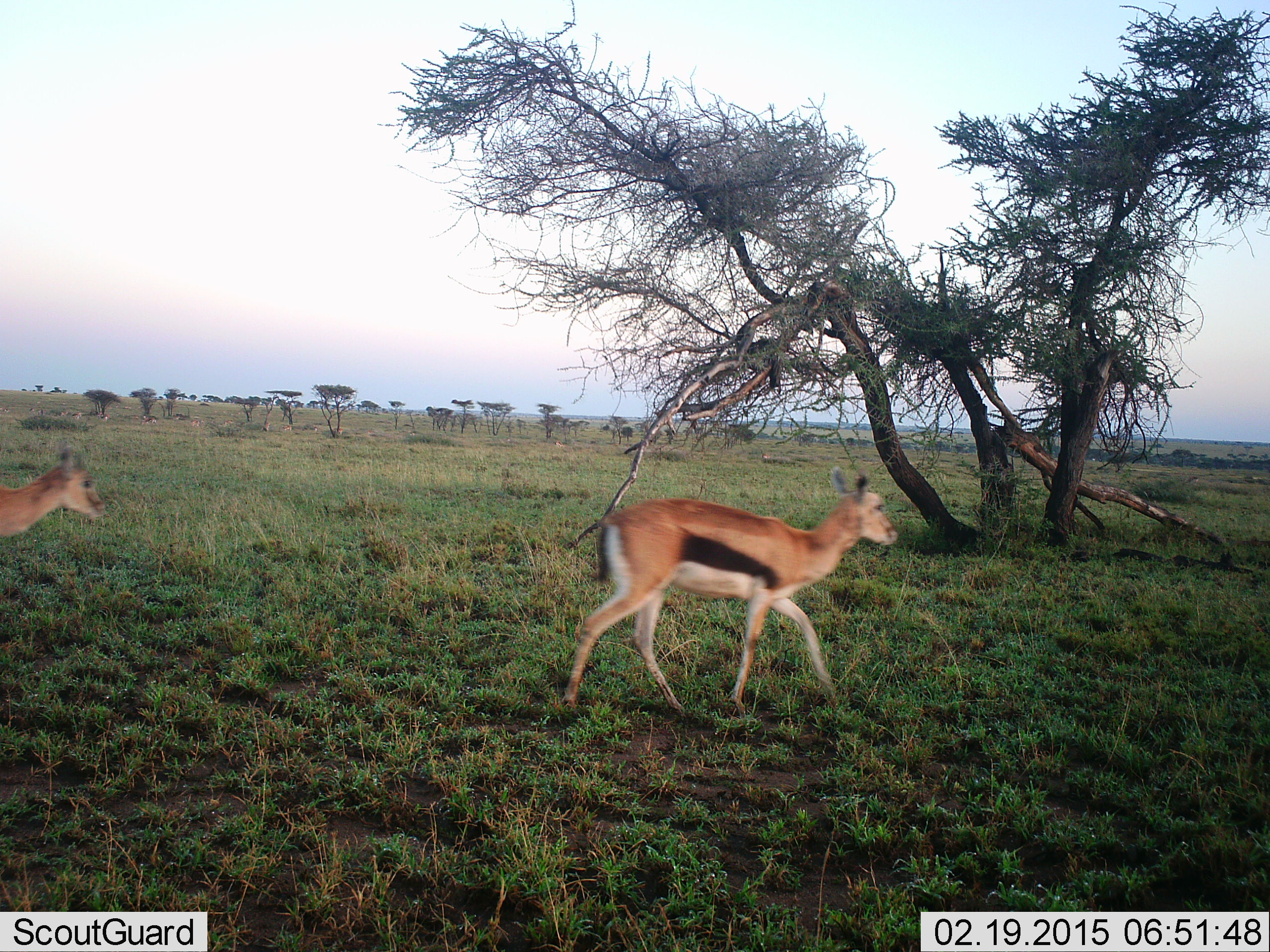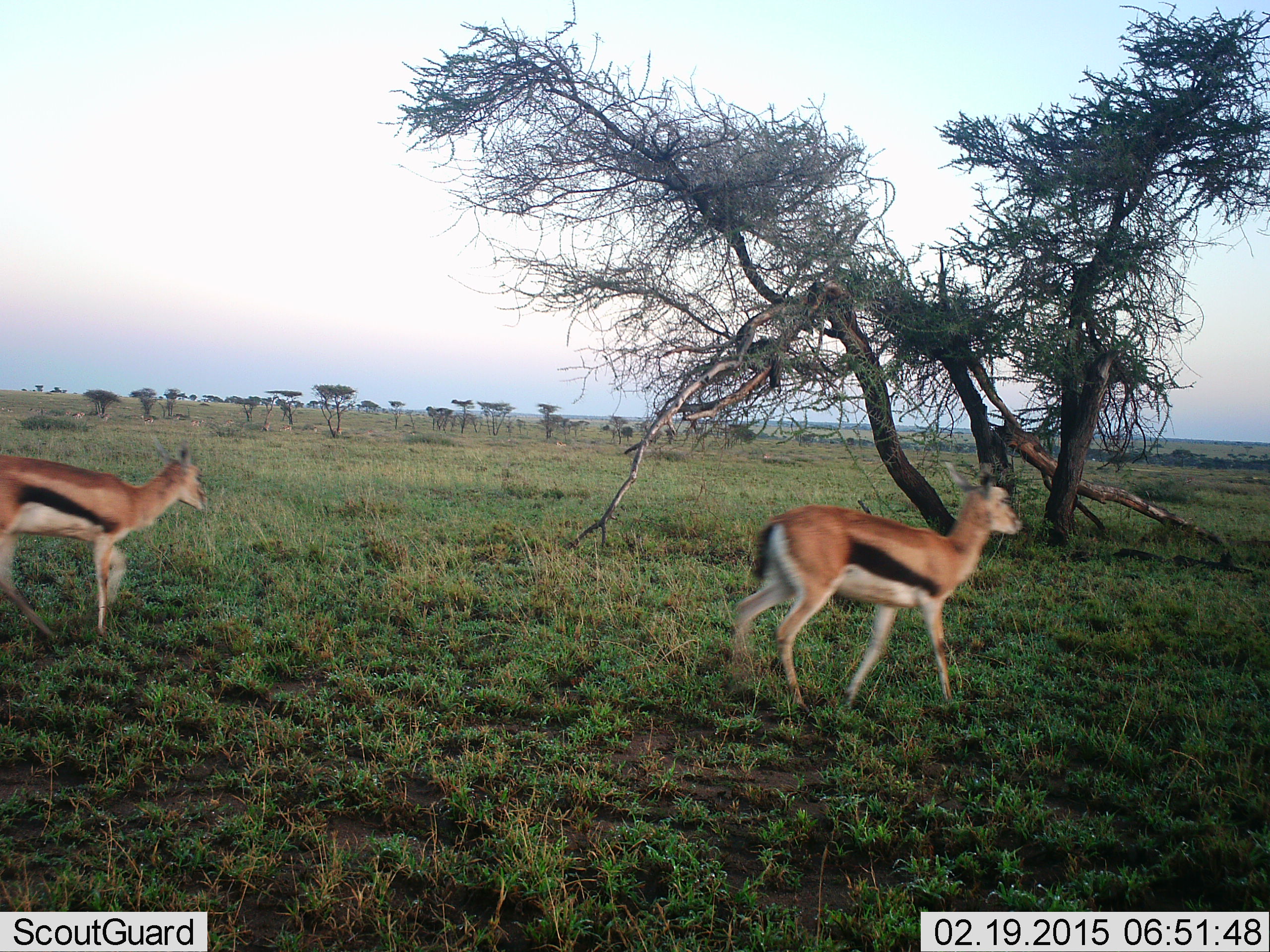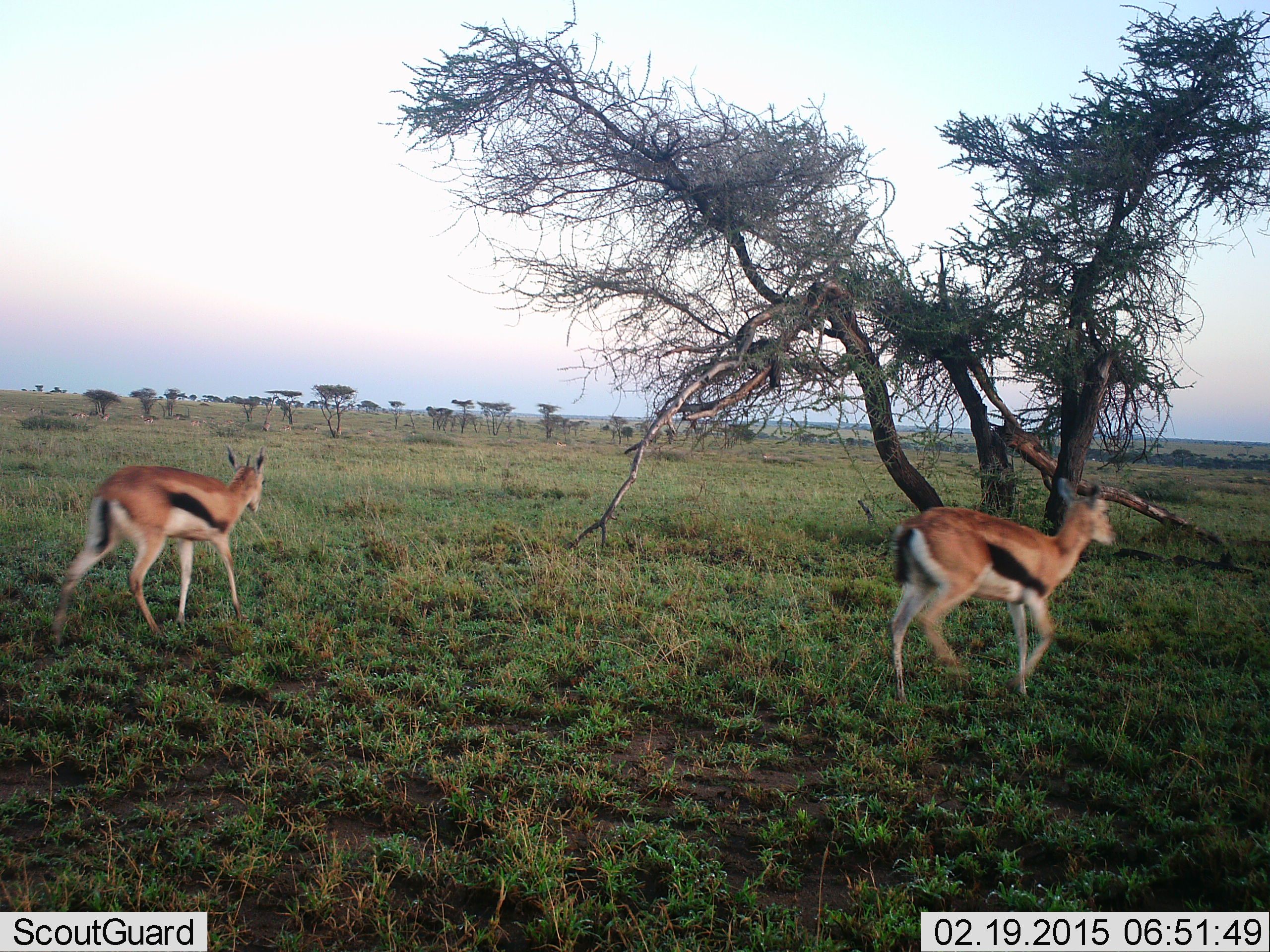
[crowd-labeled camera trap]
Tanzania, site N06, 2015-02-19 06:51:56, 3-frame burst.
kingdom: Animalia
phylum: Chordata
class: Mammalia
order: Artiodactyla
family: Bovidae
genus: Eudorcas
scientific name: Eudorcas thomsonii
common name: thomson's gazelle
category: gazellethomsons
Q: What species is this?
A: Gazellethomsons (thomson's gazelle) (Eudorcas thomsonii).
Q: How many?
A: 2.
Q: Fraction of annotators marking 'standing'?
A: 0%.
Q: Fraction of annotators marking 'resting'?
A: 0%.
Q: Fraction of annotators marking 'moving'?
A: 100%.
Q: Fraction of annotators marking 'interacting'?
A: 0%.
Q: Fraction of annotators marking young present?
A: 10%.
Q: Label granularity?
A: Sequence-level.